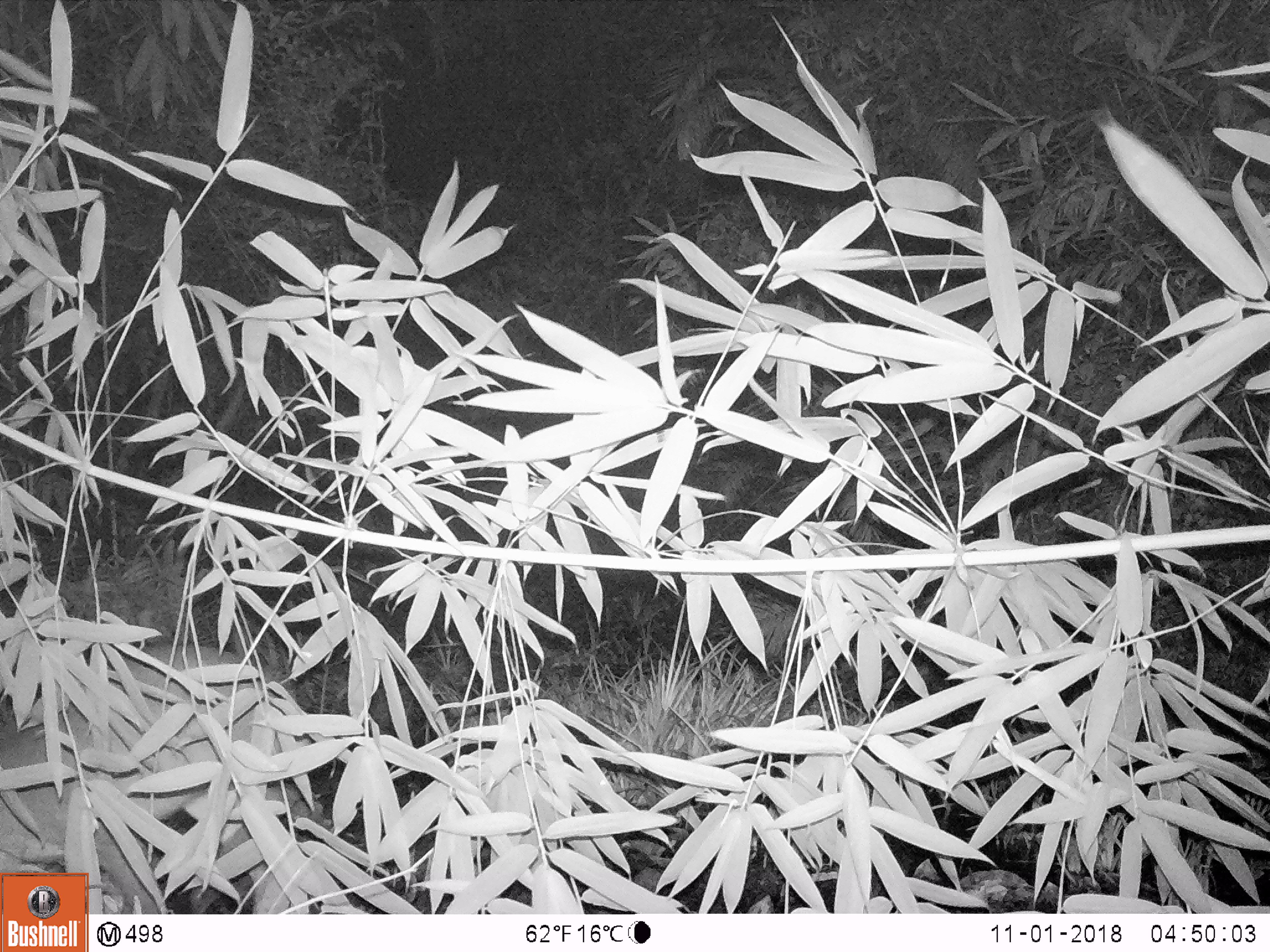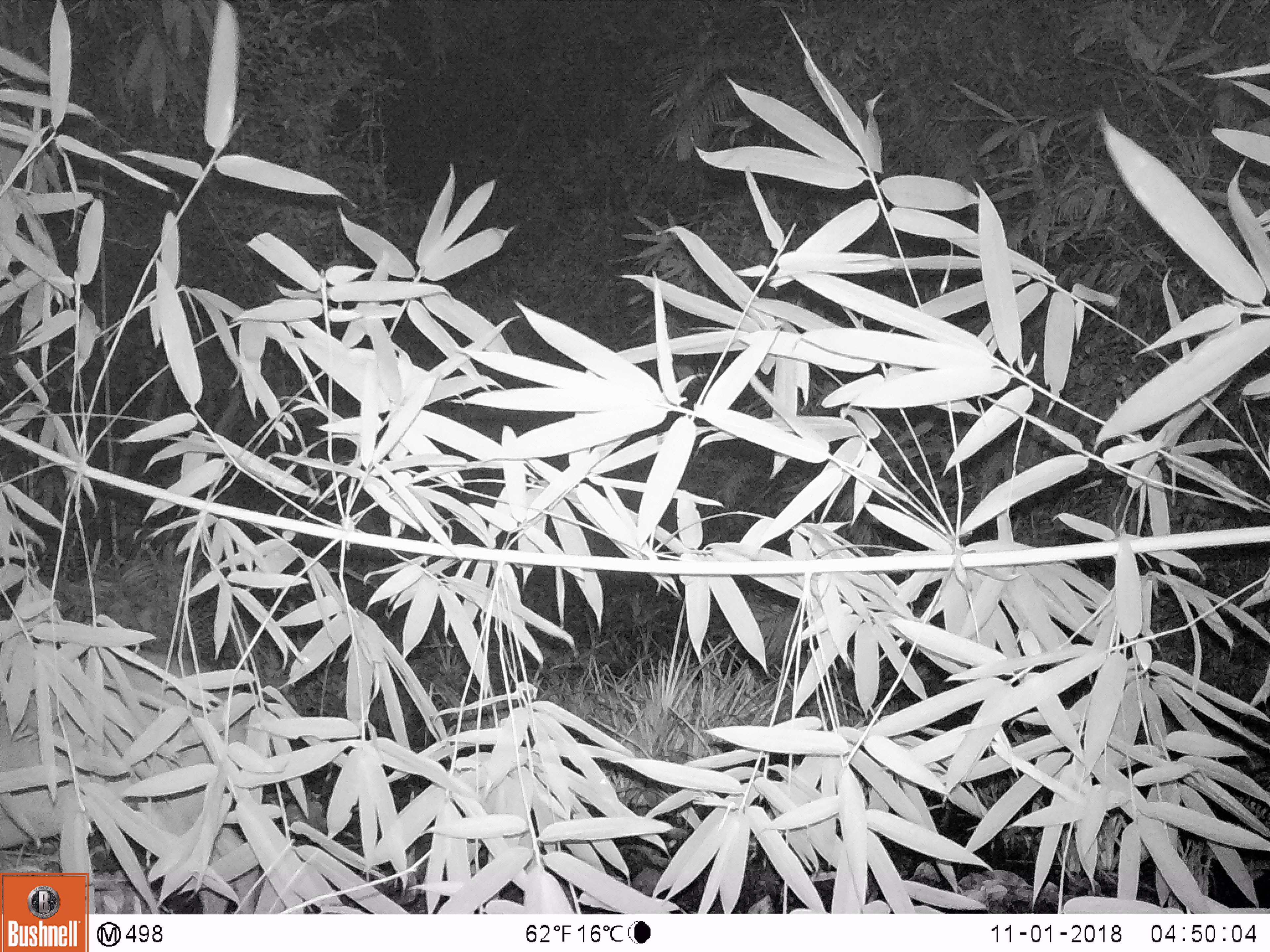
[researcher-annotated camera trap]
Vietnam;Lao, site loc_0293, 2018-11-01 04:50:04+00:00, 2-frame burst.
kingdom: Animalia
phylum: Chordata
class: Mammalia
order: Artiodactyla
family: Cervidae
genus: Muntiacus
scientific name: Muntiacus vuquangensis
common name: large-antlered muntjac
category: large antlered muntjac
Large antlered muntjac (large-antlered muntjac) (Muntiacus vuquangensis). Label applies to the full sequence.